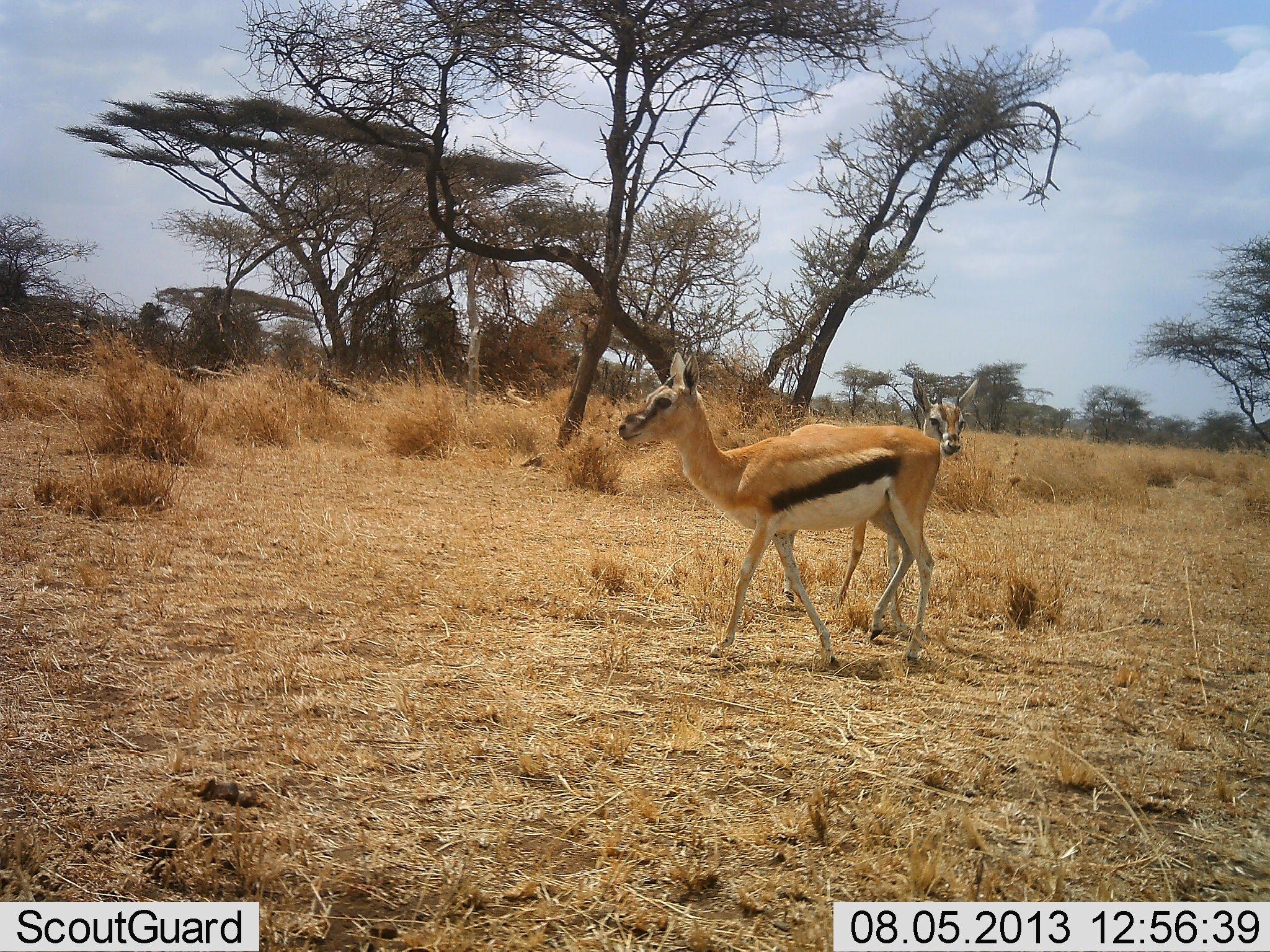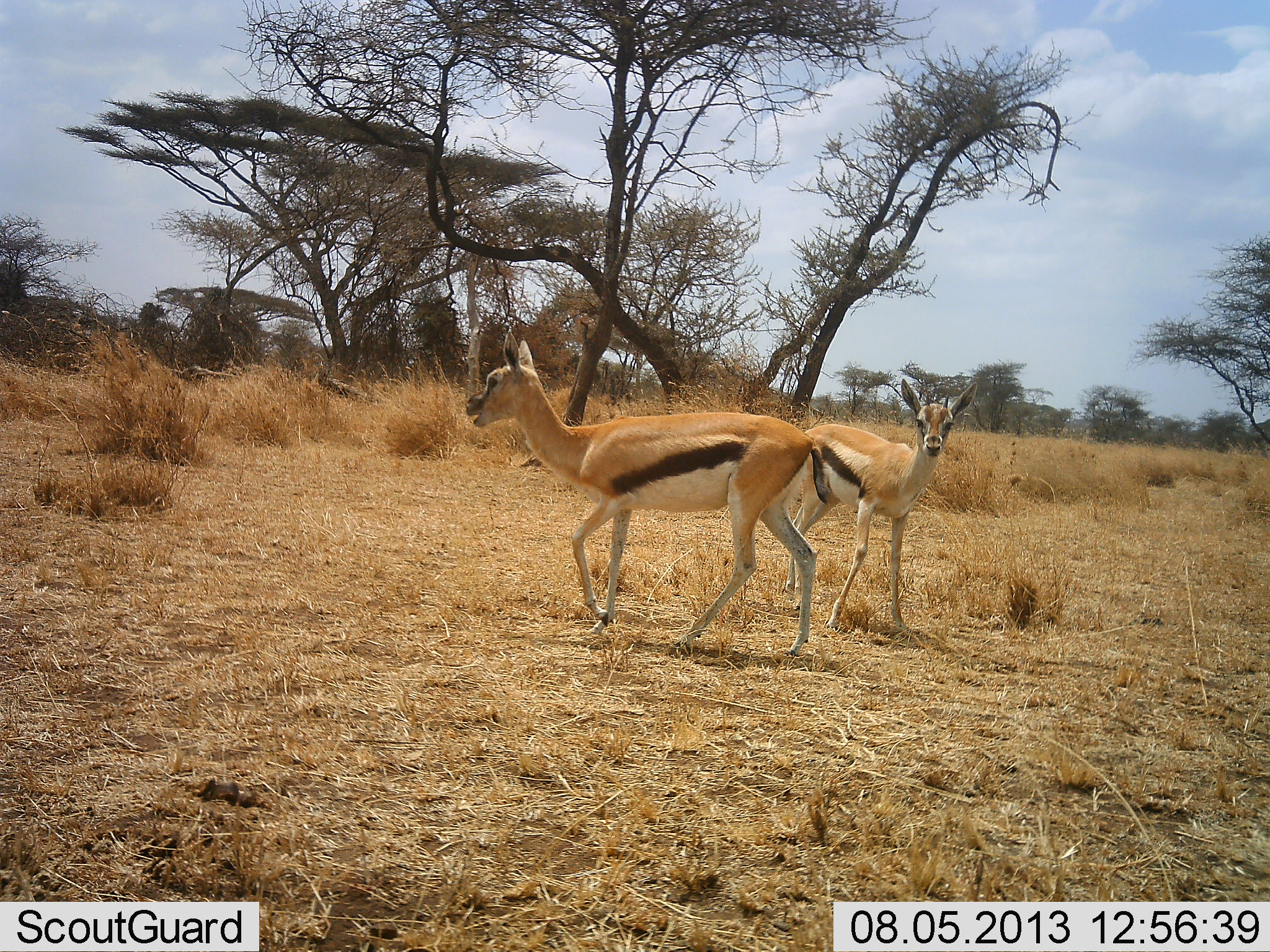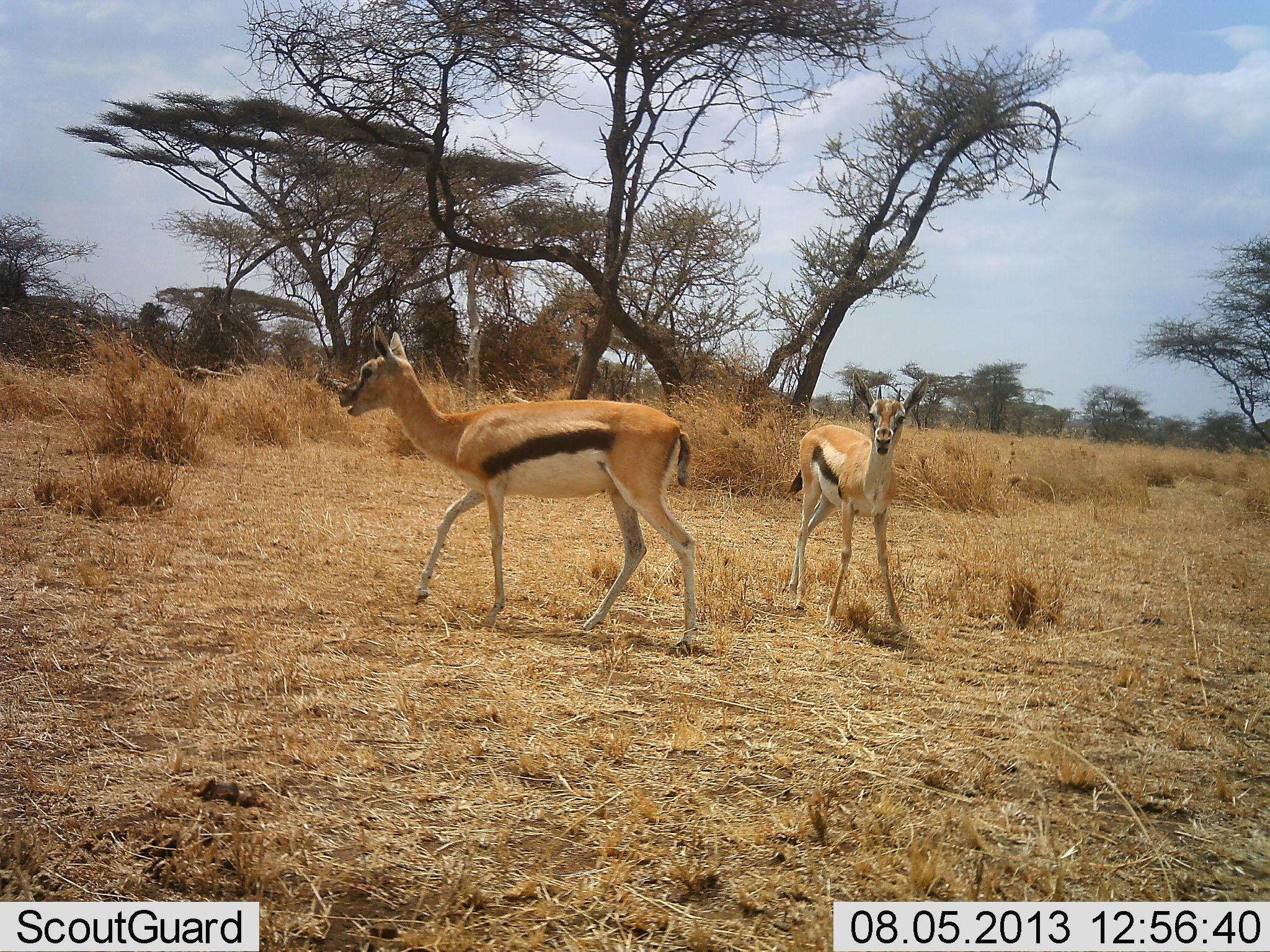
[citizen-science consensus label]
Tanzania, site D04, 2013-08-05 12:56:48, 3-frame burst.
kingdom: Animalia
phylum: Chordata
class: Mammalia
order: Artiodactyla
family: Bovidae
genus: Eudorcas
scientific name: Eudorcas thomsonii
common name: thomson's gazelle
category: gazellethomsons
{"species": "gazellethomsons (thomson's gazelle) (Eudorcas thomsonii)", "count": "2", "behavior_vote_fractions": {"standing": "33%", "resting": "0%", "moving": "93%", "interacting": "0%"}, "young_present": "7%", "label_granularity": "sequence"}